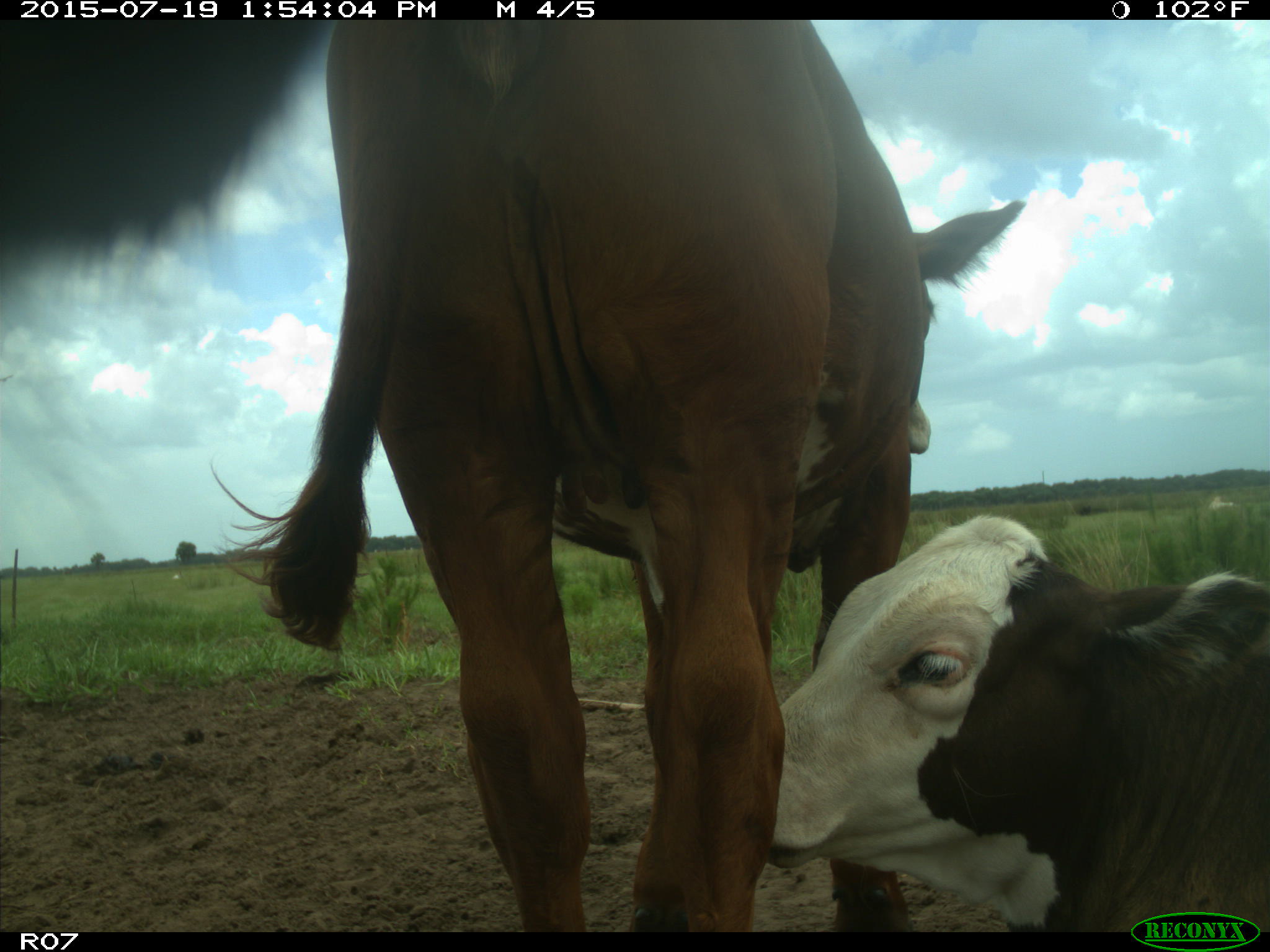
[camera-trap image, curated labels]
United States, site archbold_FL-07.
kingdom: Animalia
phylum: Chordata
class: Mammalia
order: Artiodactyla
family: Bovidae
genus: Bos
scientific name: Bos taurus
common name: domestic cow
Bos taurus (domestic cow).